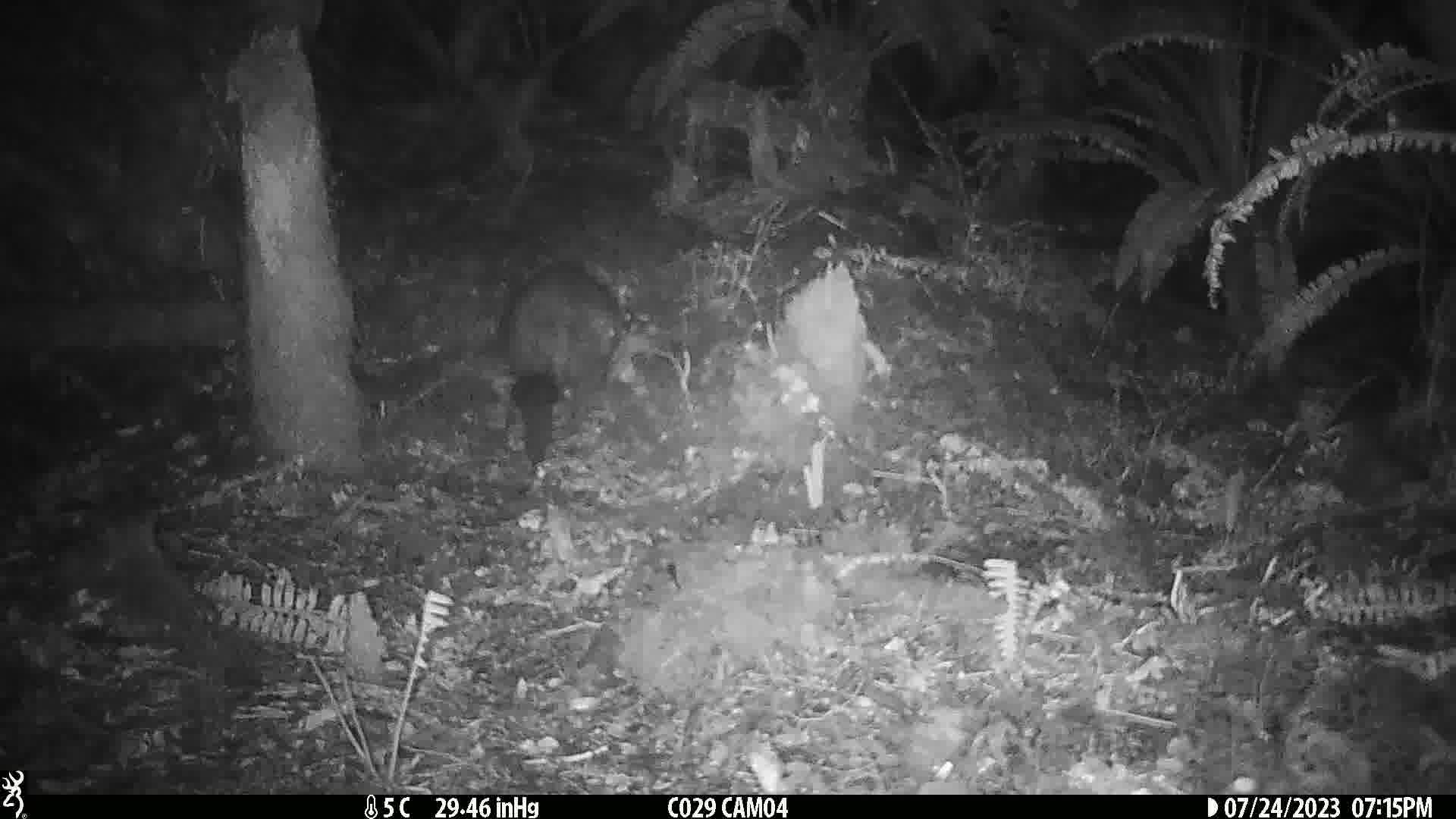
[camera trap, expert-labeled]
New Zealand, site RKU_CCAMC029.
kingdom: Animalia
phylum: Chordata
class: Mammalia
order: Diprotodontia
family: Phalangeridae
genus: Trichosurus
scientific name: Trichosurus vulpecula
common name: common brushtail possum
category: possum